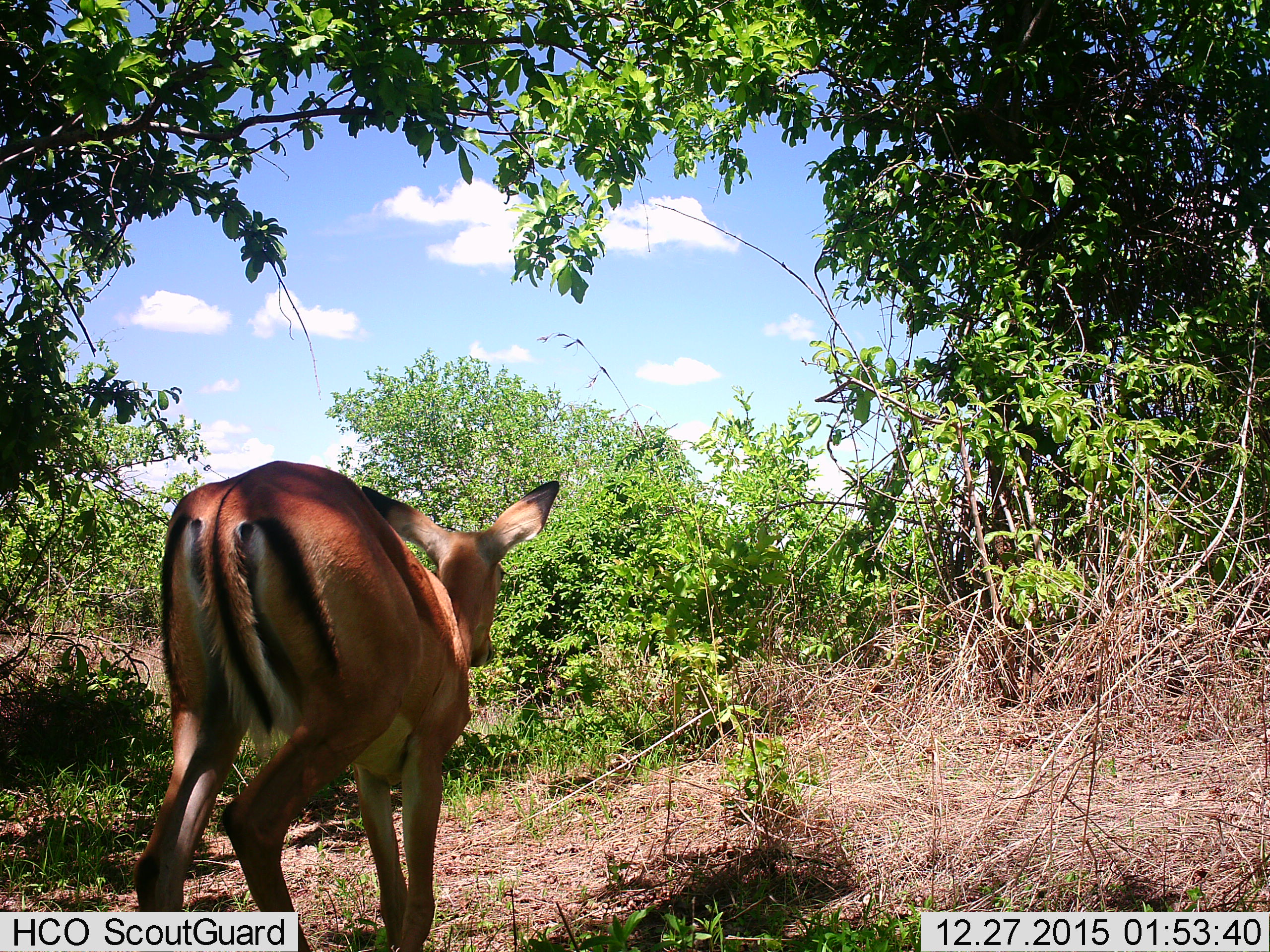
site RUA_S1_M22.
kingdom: Animalia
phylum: Chordata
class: Mammalia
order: Artiodactyla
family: Bovidae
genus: Aepyceros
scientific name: Aepyceros melampus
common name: impala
Impala (Aepyceros melampus), count 1. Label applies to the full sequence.